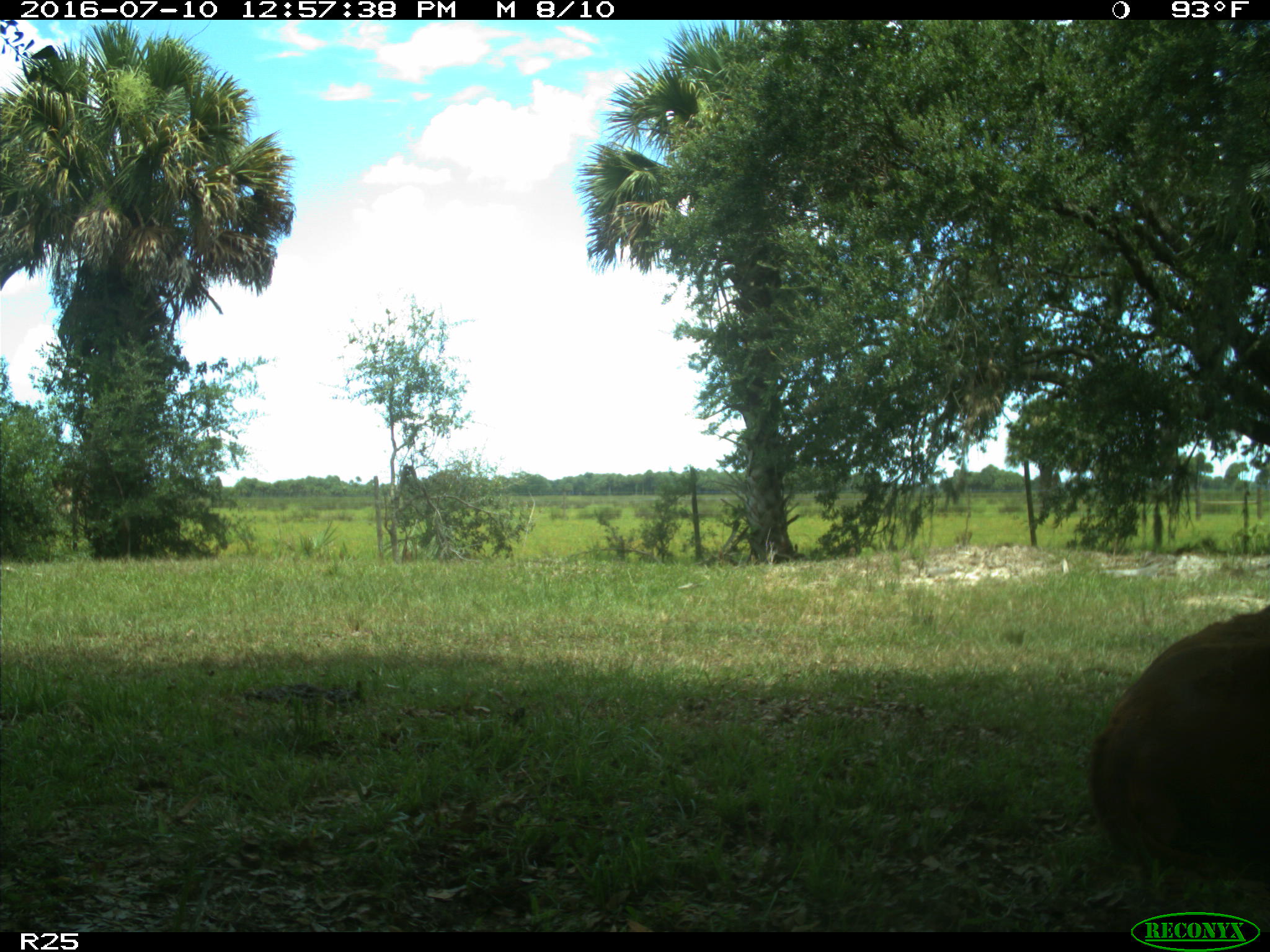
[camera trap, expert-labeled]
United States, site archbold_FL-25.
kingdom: Animalia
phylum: Chordata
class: Mammalia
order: Artiodactyla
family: Bovidae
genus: Bos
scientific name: Bos taurus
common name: domestic cow